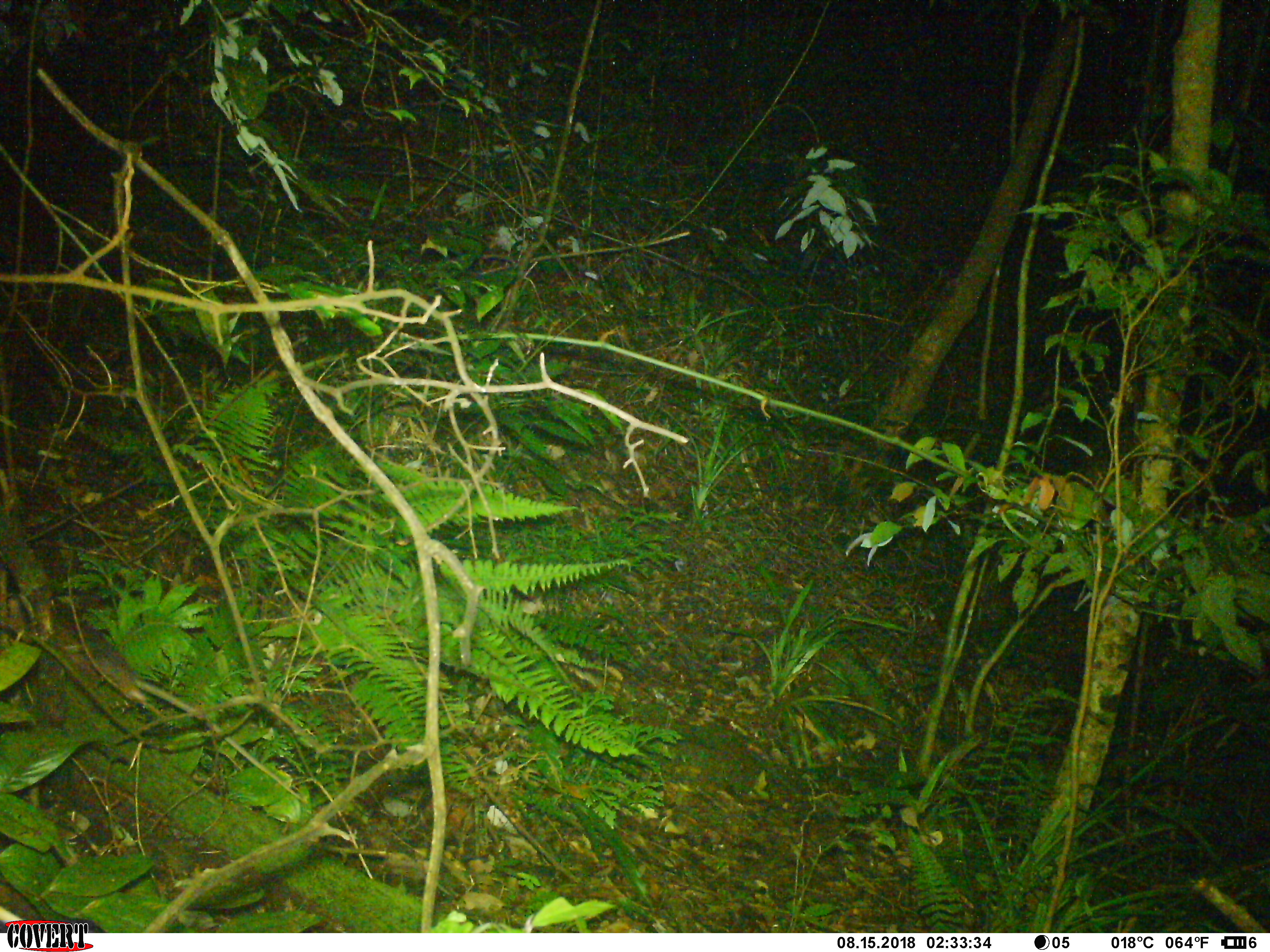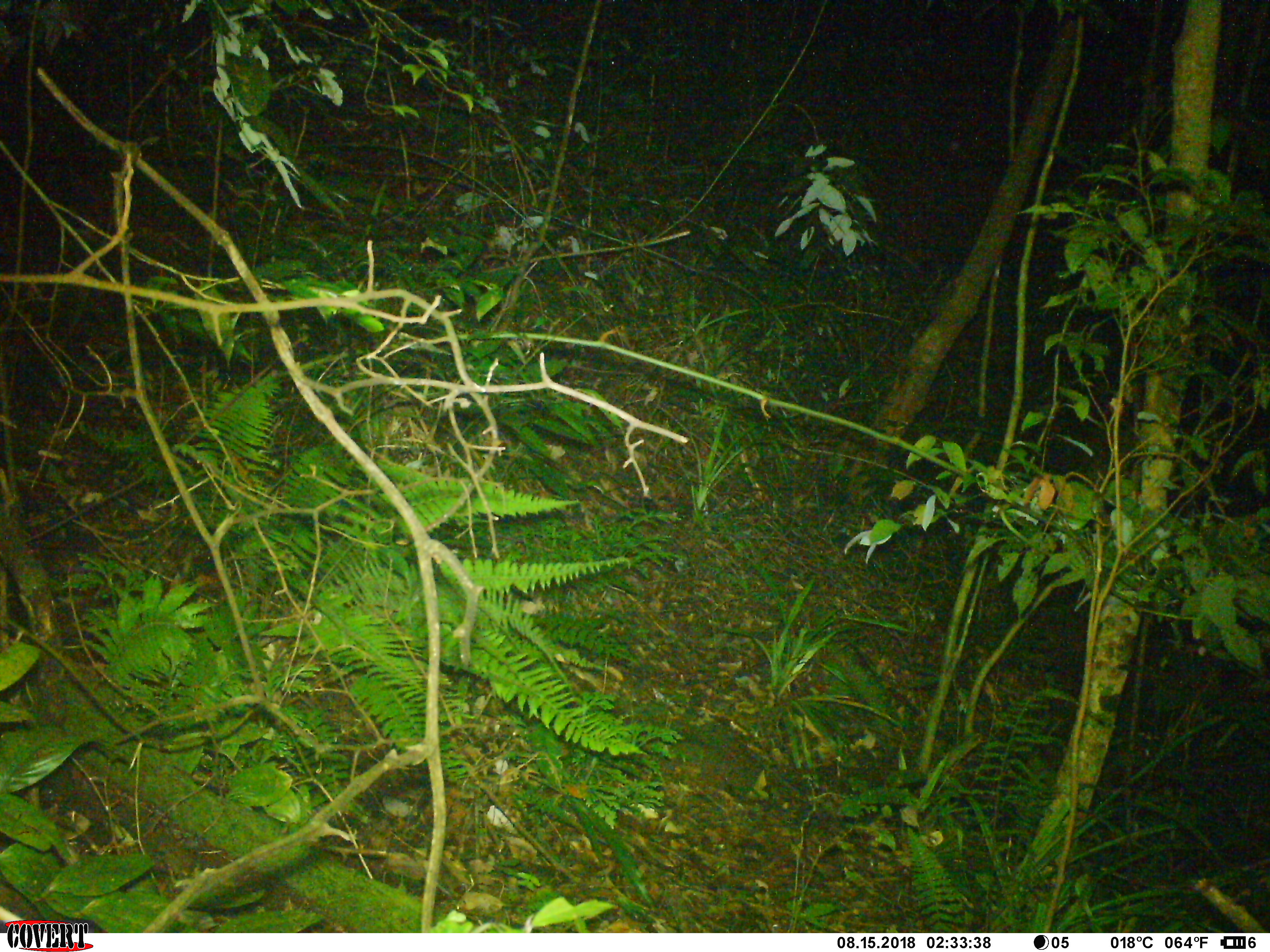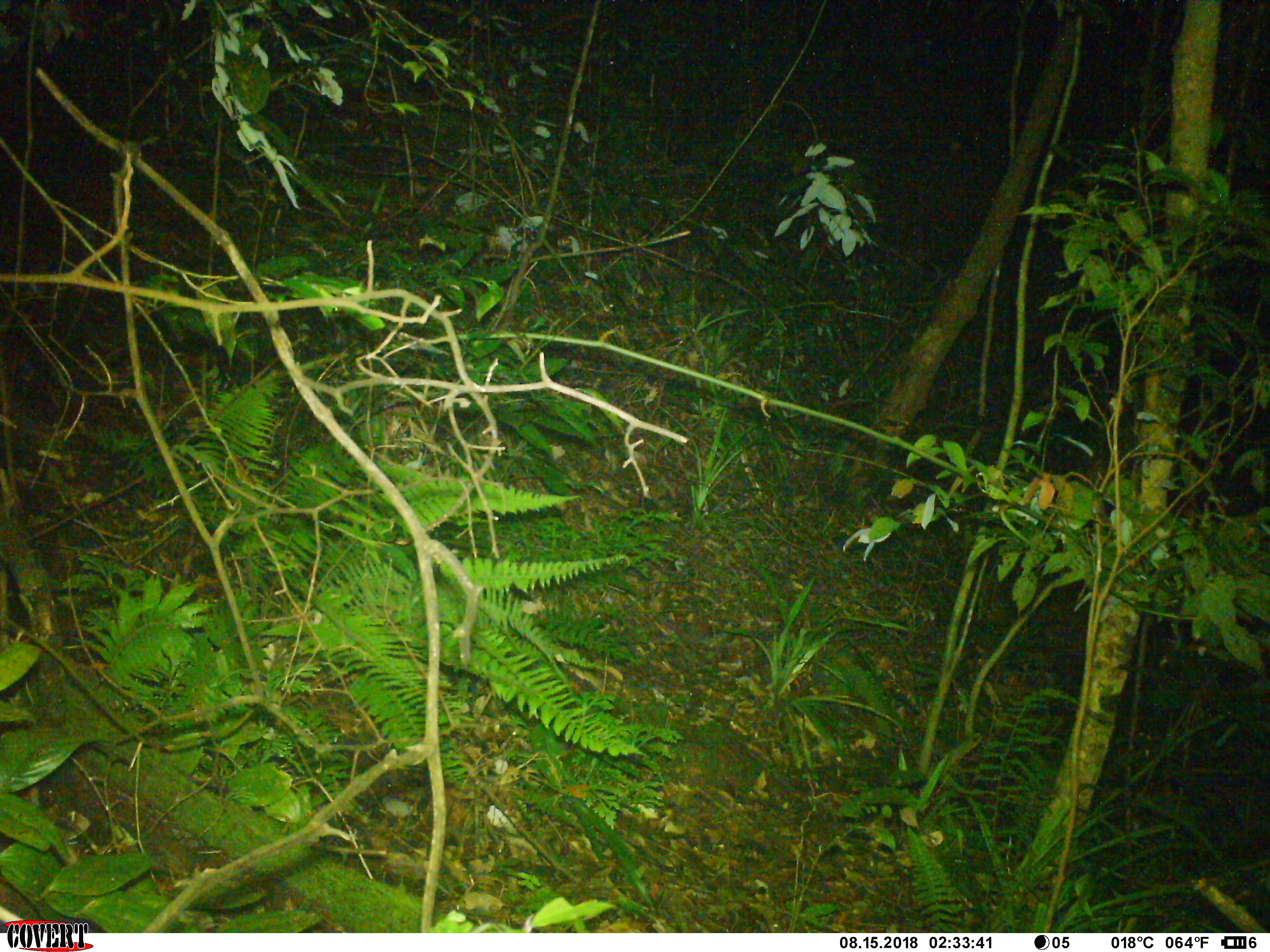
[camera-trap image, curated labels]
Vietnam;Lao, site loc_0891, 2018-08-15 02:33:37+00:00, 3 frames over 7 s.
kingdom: Animalia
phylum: Chordata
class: Mammalia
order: Rodentia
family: Muridae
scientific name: Muridae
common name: old-world mice and rats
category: unidentified murid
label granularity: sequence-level